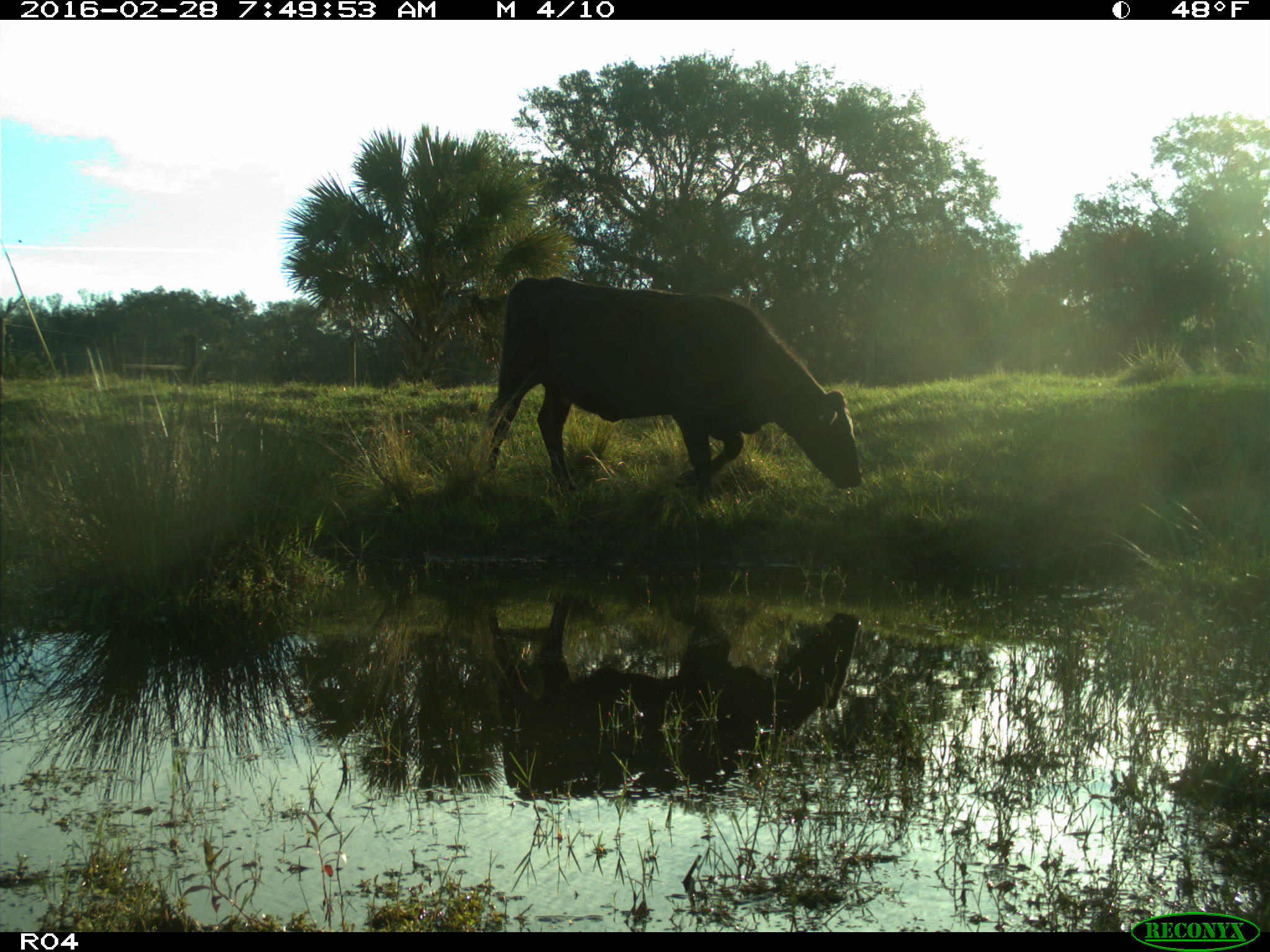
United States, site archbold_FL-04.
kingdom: Animalia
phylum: Chordata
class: Mammalia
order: Artiodactyla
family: Bovidae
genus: Bos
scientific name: Bos taurus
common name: domestic cow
Bos taurus (domestic cow).